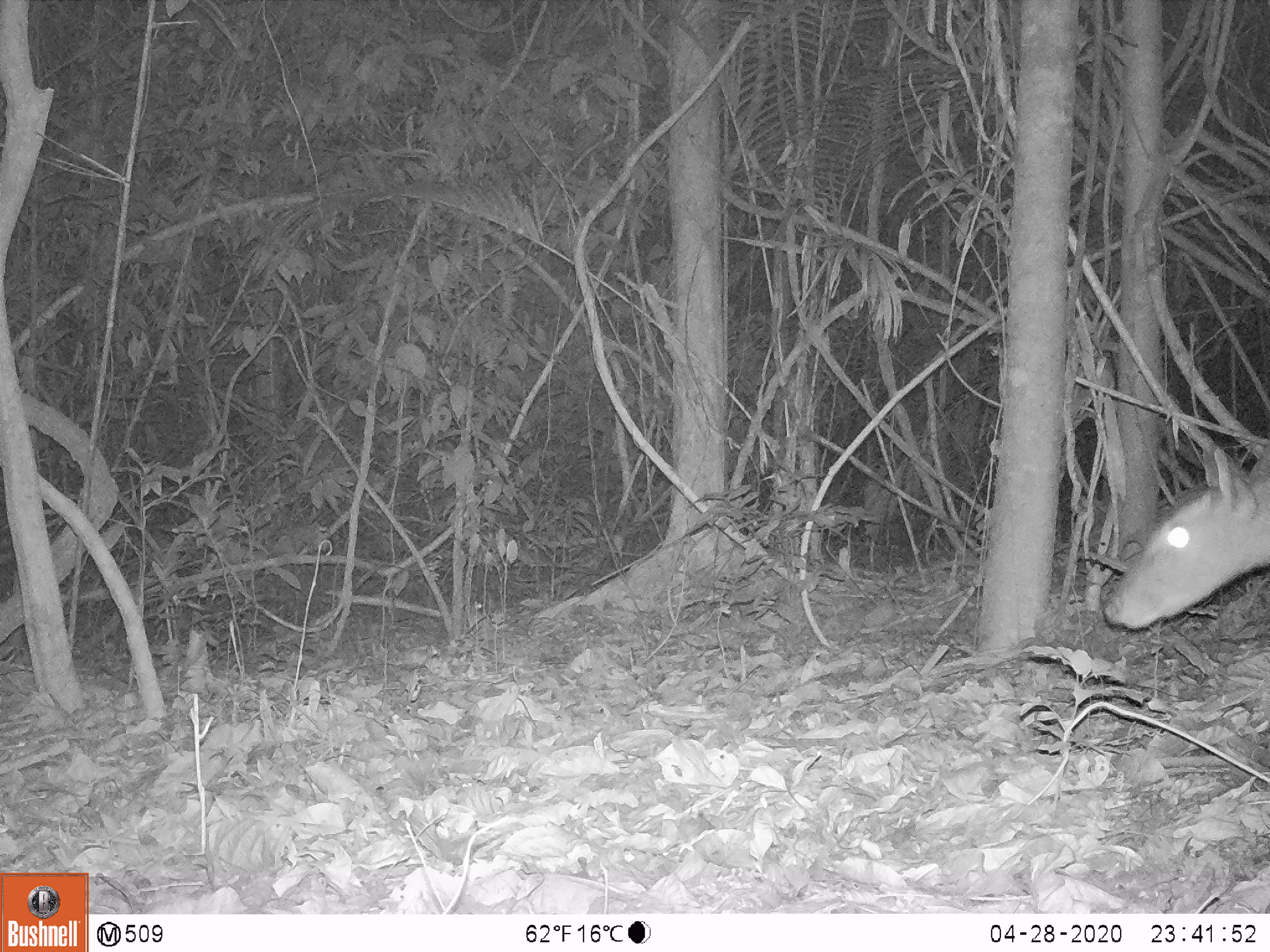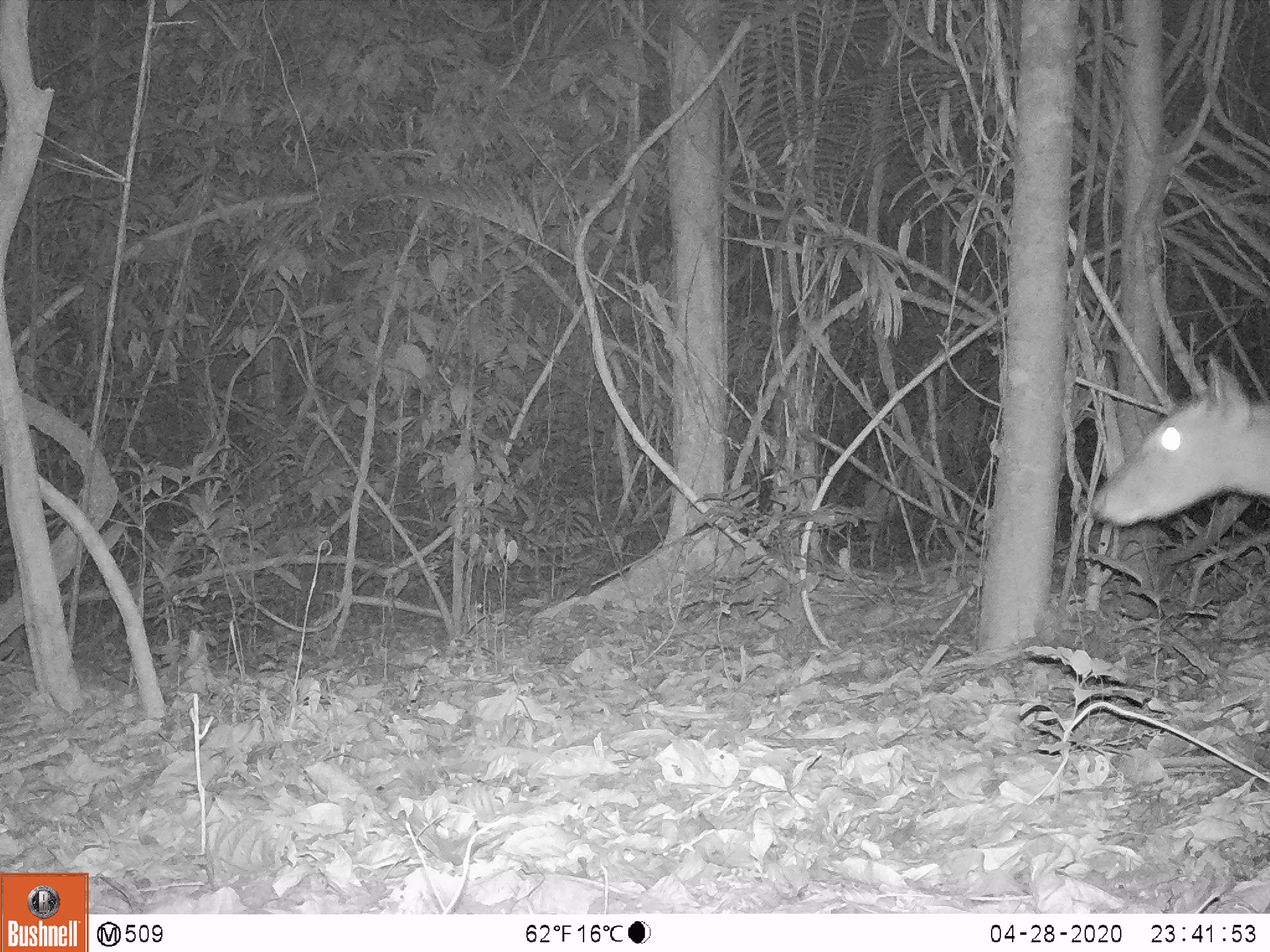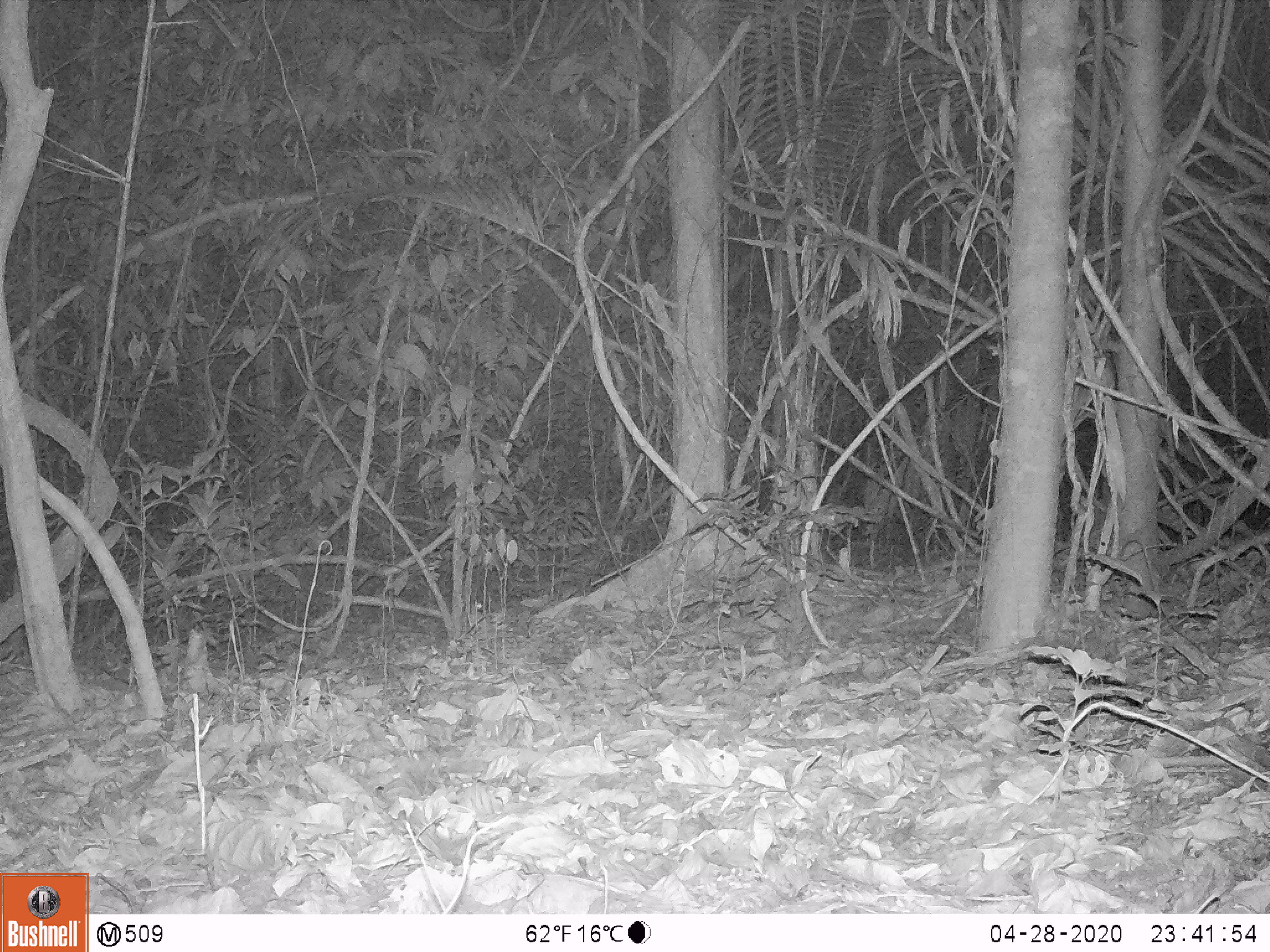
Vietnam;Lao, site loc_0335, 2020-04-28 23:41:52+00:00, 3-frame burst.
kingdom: Animalia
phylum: Chordata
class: Mammalia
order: Artiodactyla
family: Cervidae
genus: Muntiacus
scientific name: Muntiacus vuquangensis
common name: large-antlered muntjac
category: large antlered muntjac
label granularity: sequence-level